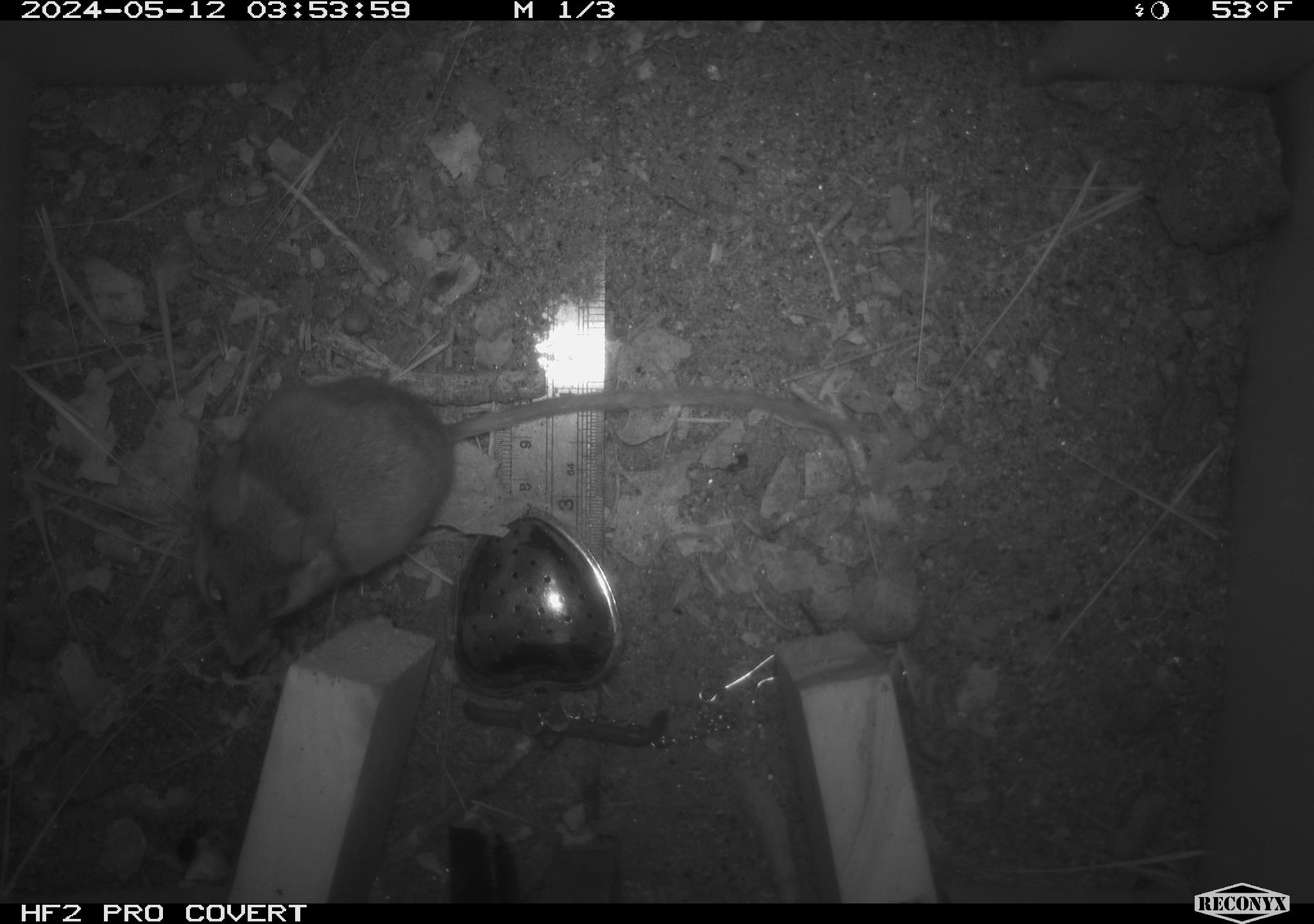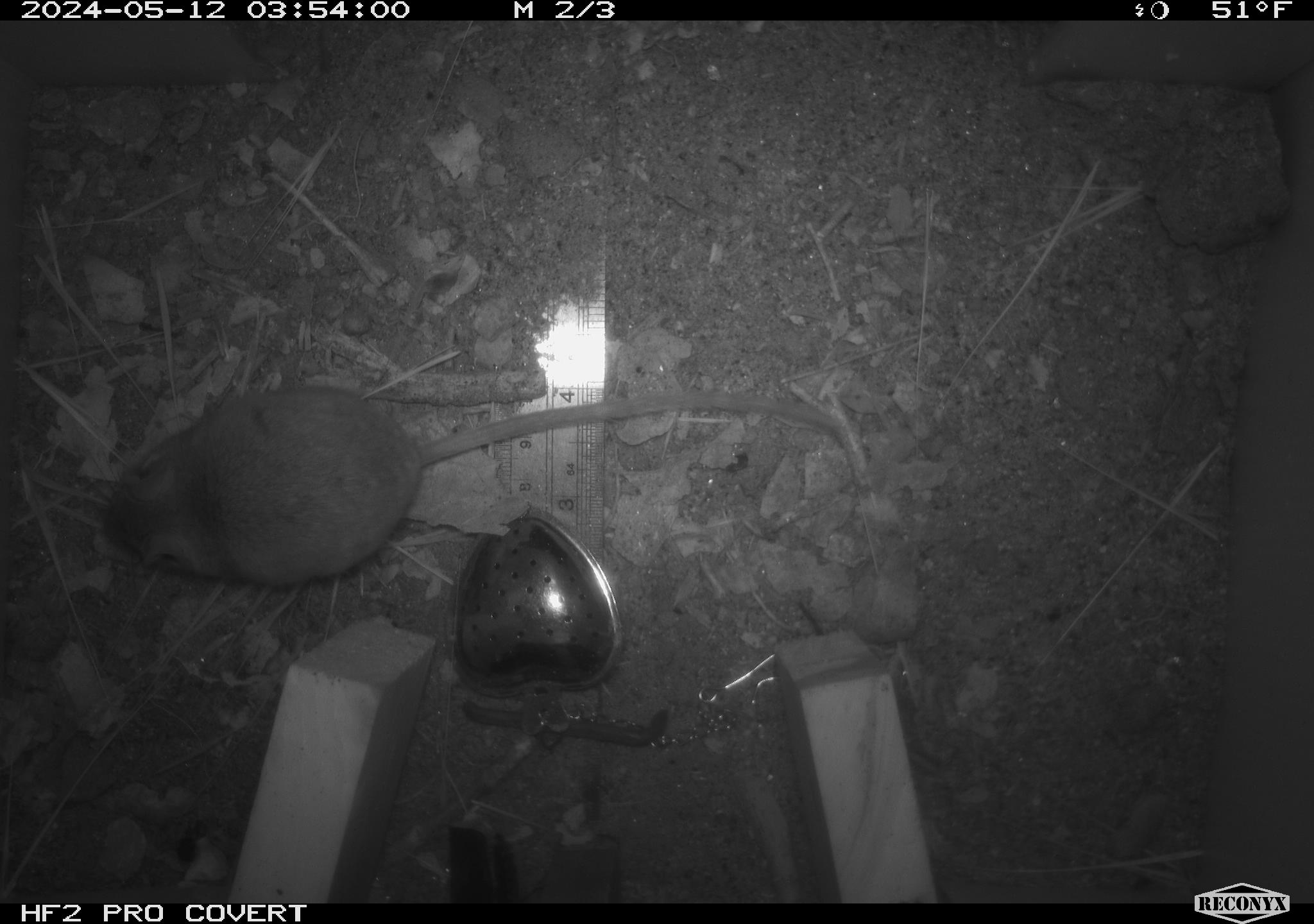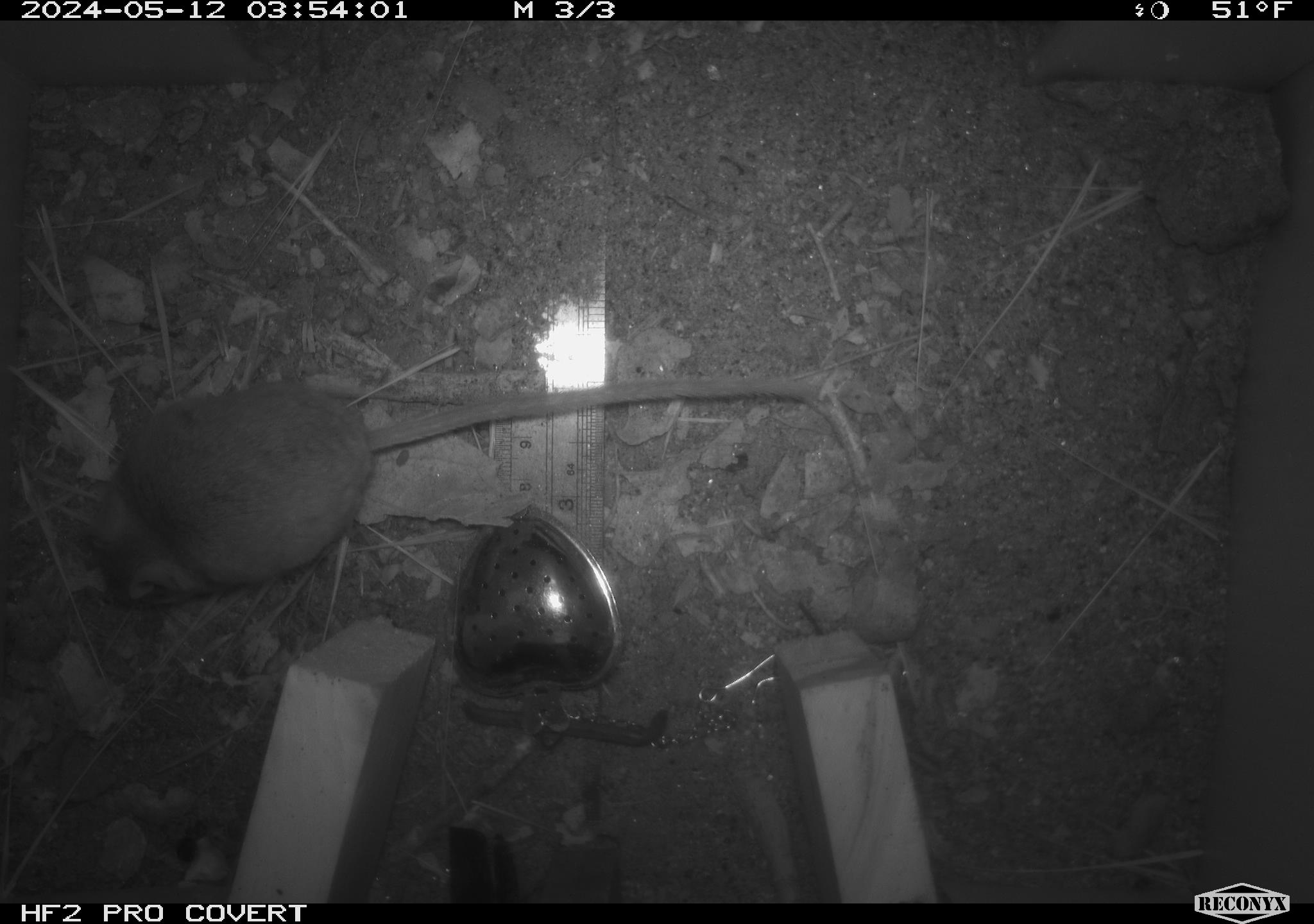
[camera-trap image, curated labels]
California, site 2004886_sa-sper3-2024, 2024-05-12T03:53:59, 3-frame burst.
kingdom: Animalia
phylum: Chordata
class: Mammalia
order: Rodentia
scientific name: Rodentia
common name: mouse species